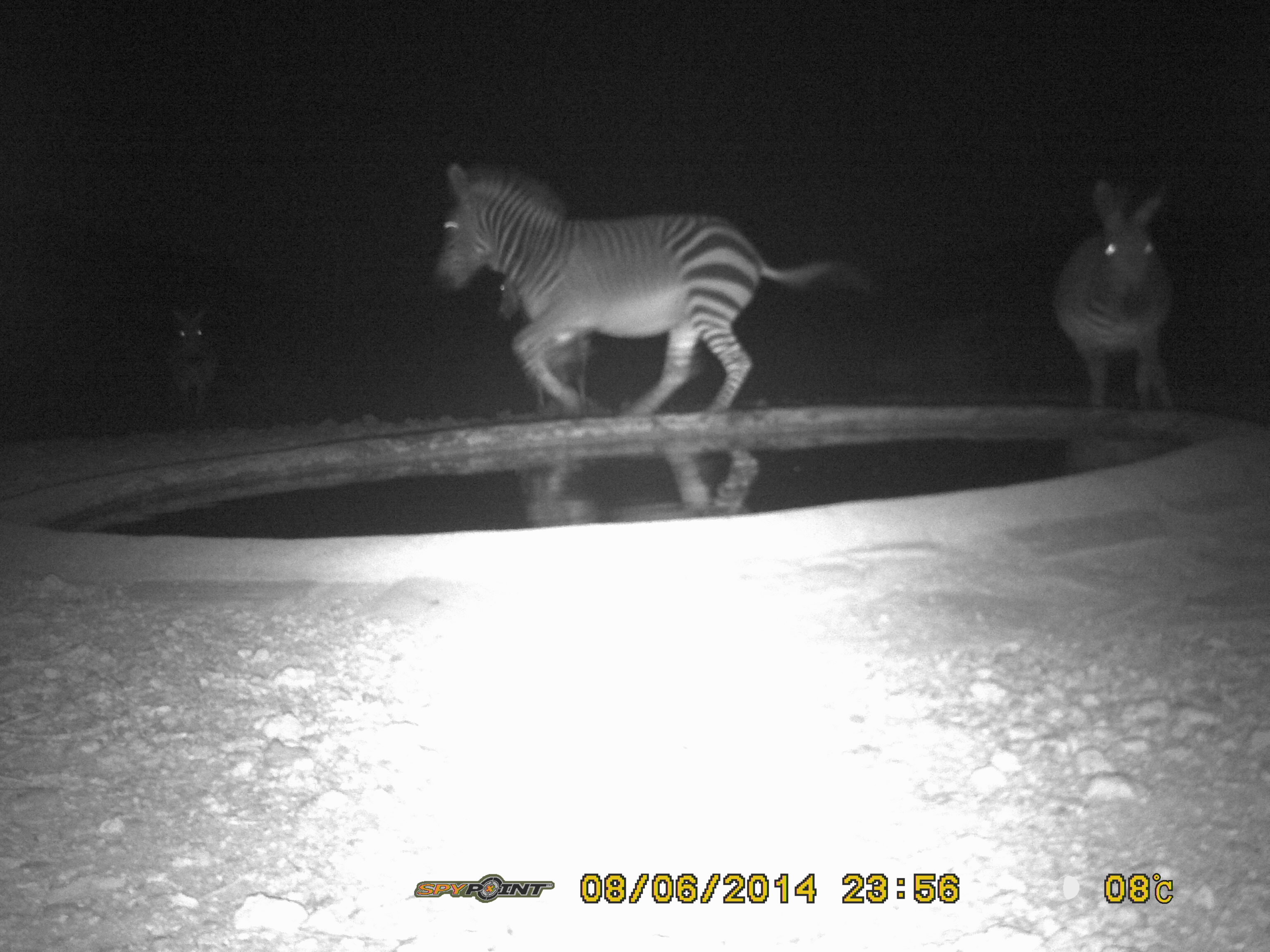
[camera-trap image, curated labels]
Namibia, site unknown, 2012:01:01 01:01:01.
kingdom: Animalia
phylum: Chordata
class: Mammalia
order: Perissodactyla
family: Equidae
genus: Equus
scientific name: Equus zebra hartmannae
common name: hartmann's mountain zebra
Equus zebra hartmannae (hartmann's mountain zebra).